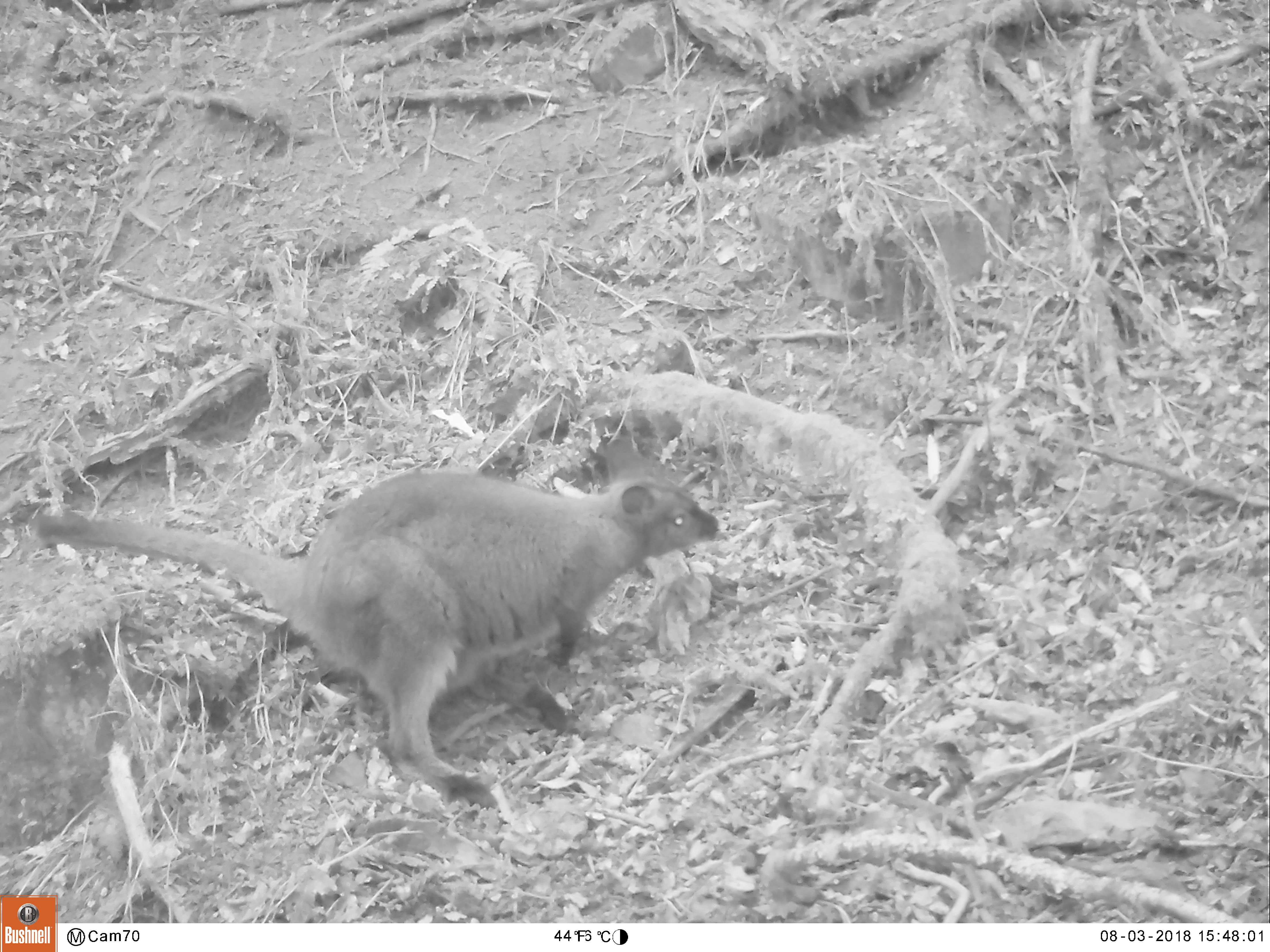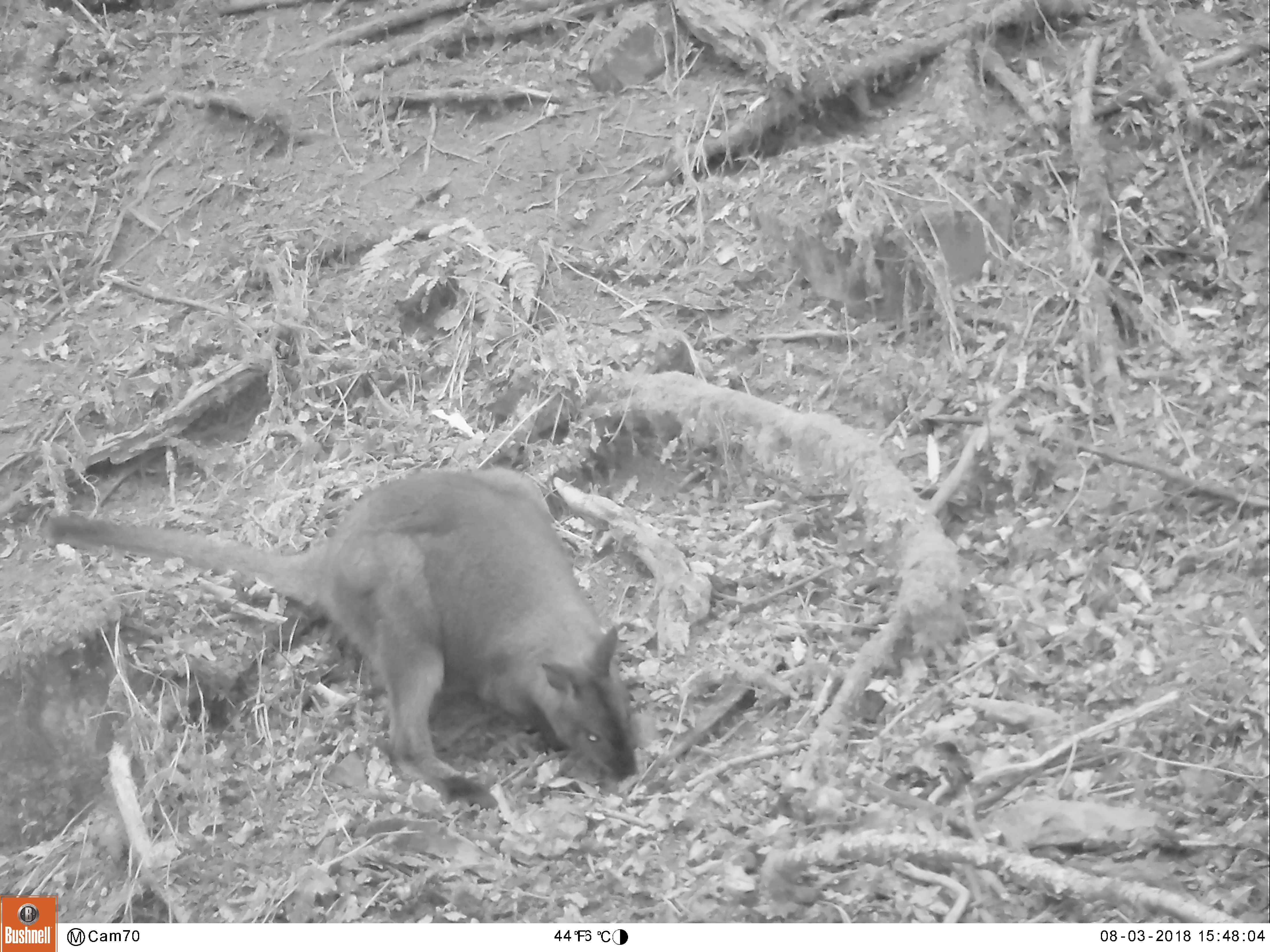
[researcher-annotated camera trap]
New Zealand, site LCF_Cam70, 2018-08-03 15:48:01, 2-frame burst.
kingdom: Animalia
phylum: Chordata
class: Mammalia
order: Diprotodontia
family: Macropodidae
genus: Notamacropus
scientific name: Notamacropus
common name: wallaby